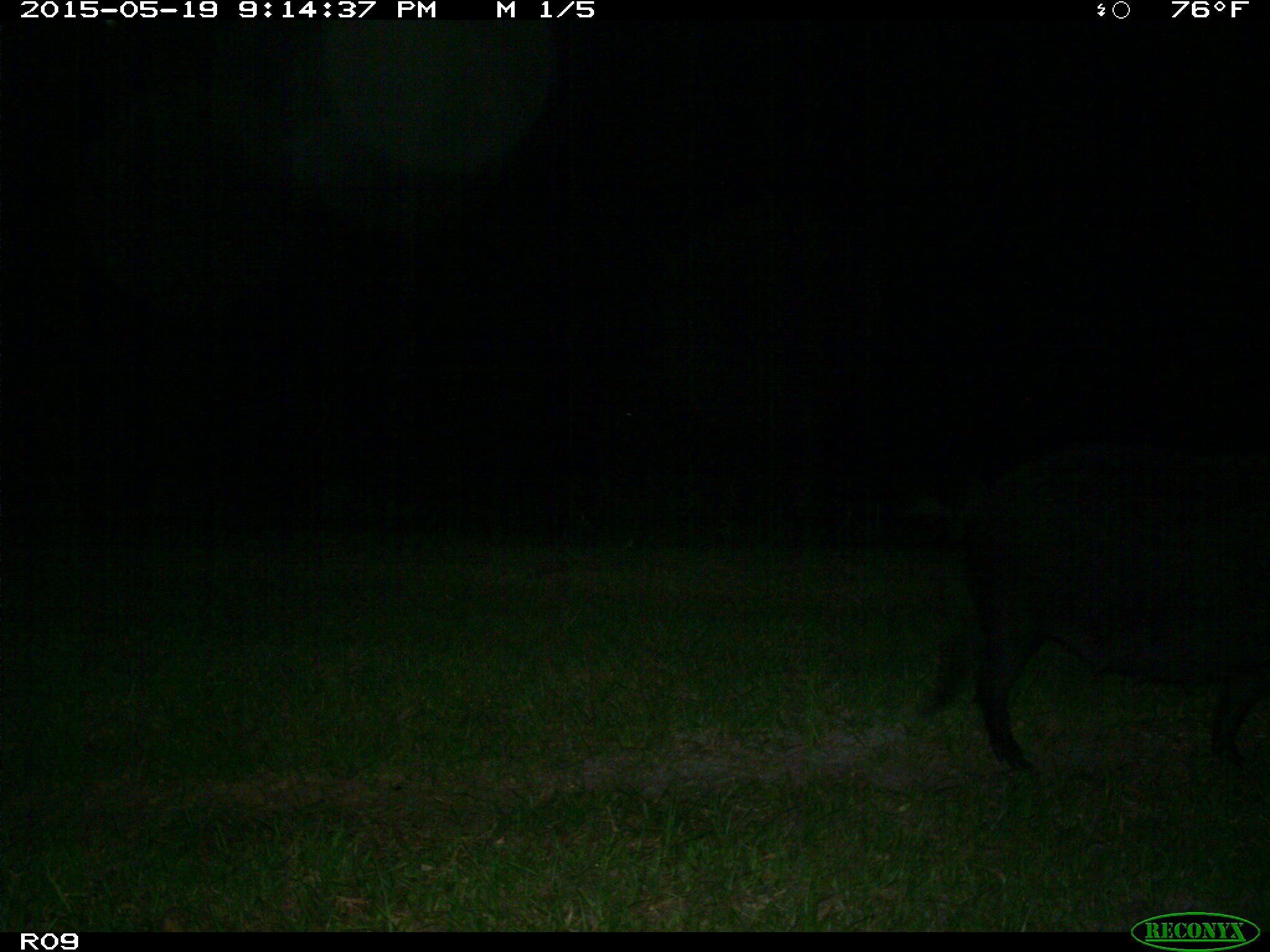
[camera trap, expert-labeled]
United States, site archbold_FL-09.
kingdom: Animalia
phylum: Chordata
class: Mammalia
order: Artiodactyla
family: Suidae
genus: Sus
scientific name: Sus scrofa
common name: wild boar